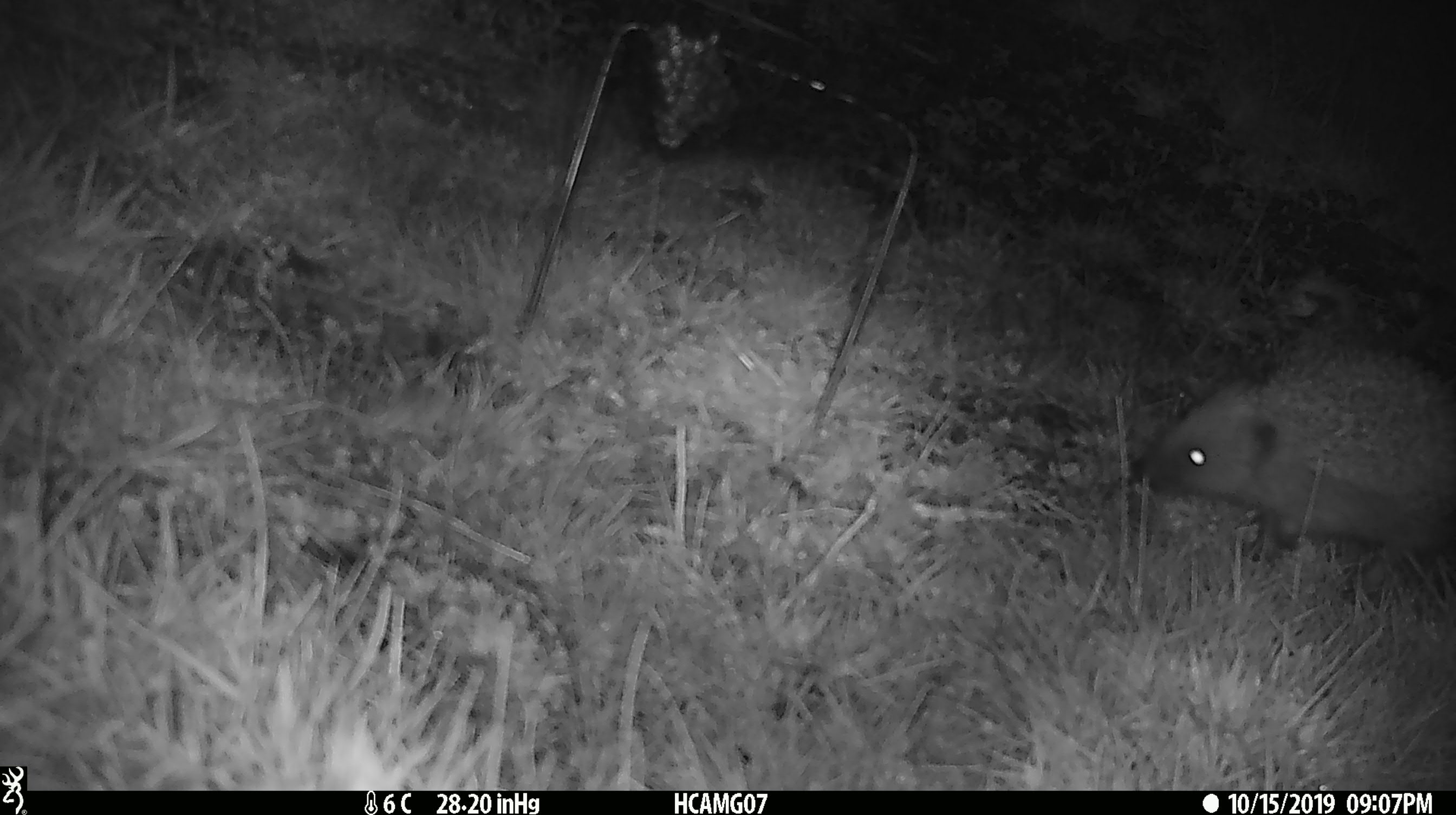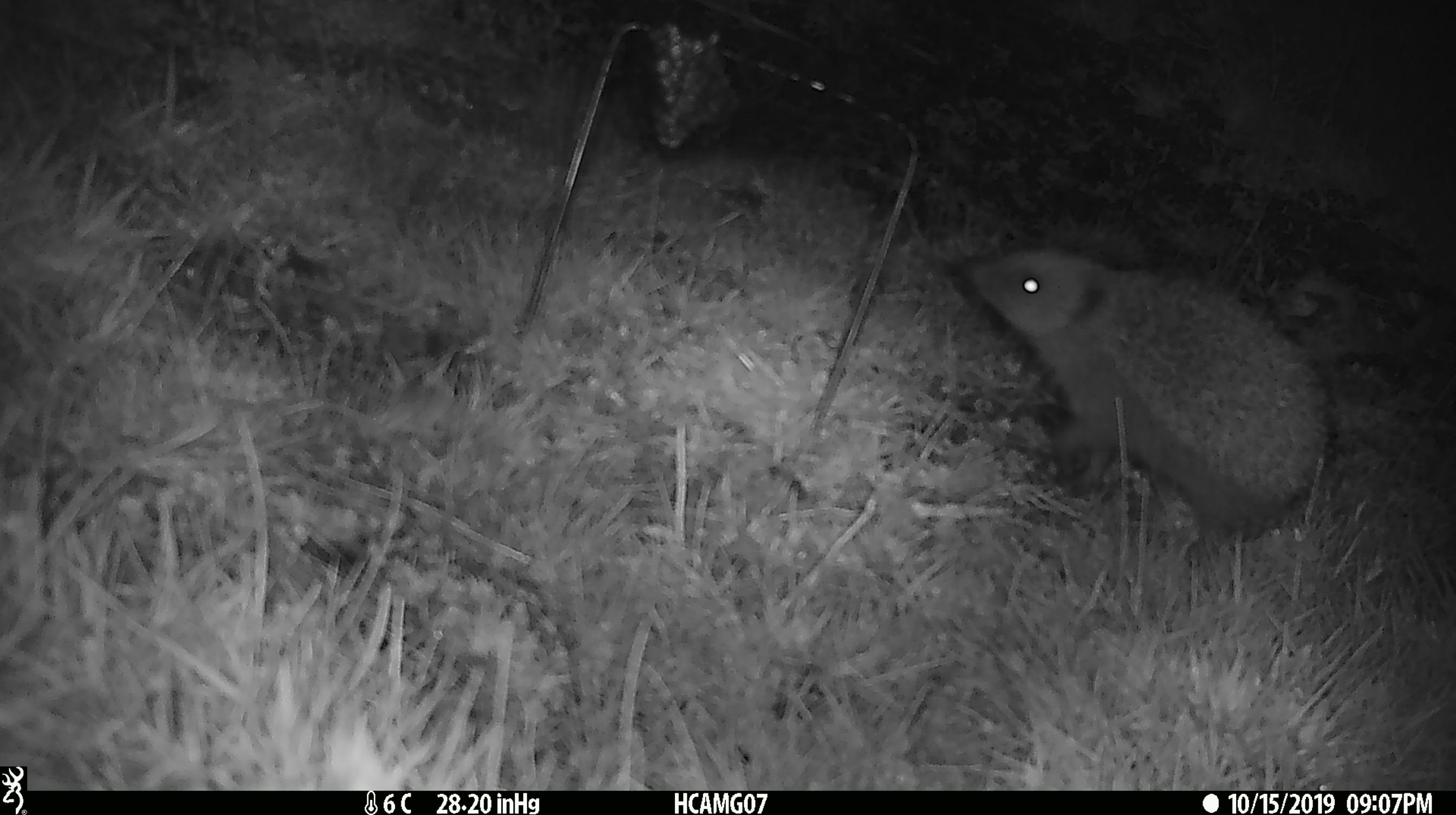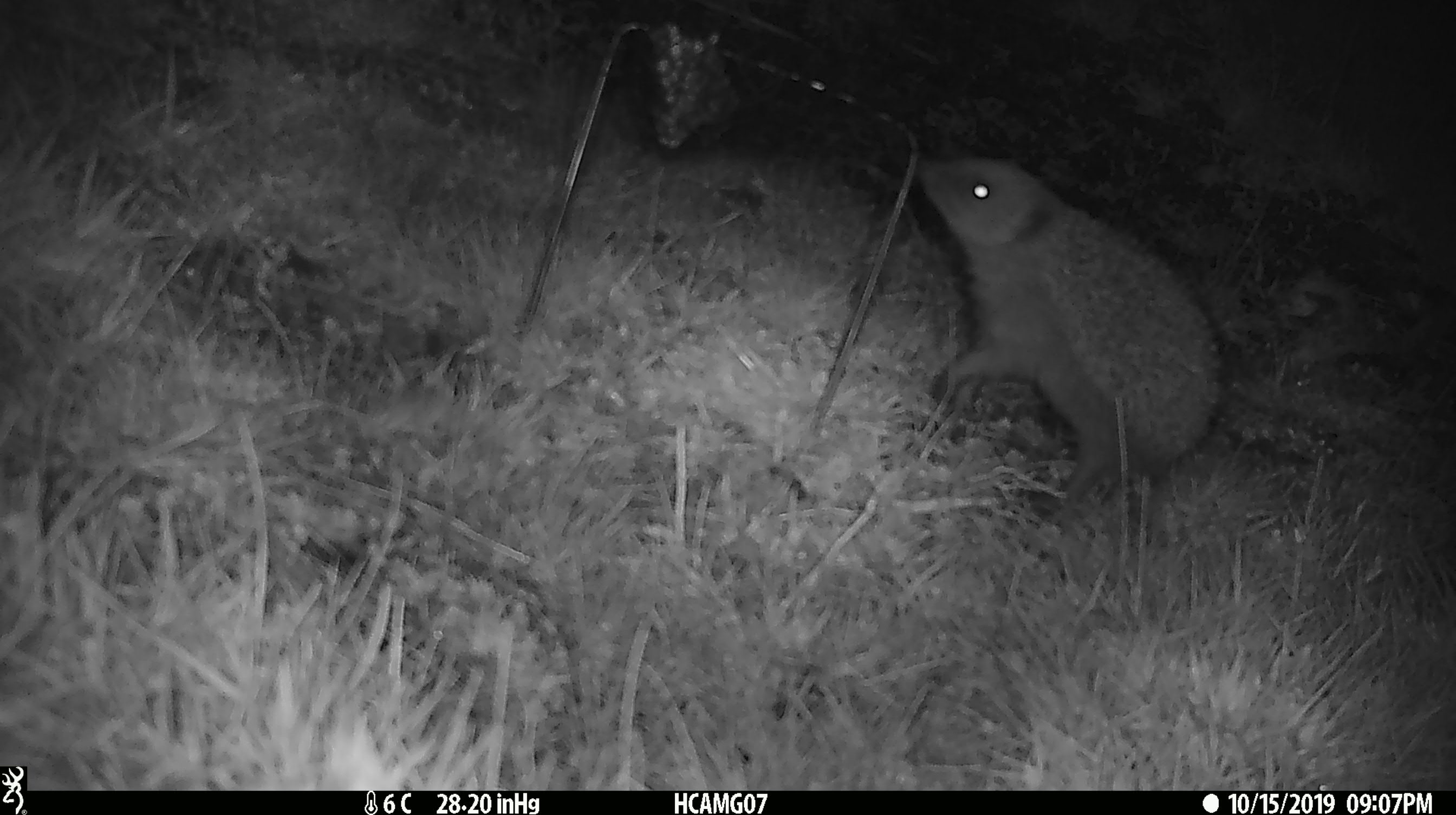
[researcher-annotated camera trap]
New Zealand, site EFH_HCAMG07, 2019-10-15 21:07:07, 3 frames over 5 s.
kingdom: Animalia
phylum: Chordata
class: Mammalia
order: Eulipotyphla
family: Erinaceidae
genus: Erinaceus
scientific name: Erinaceus europaeus europaeus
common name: european hedgehog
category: hedgehog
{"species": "hedgehog (european hedgehog) (Erinaceus europaeus europaeus)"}